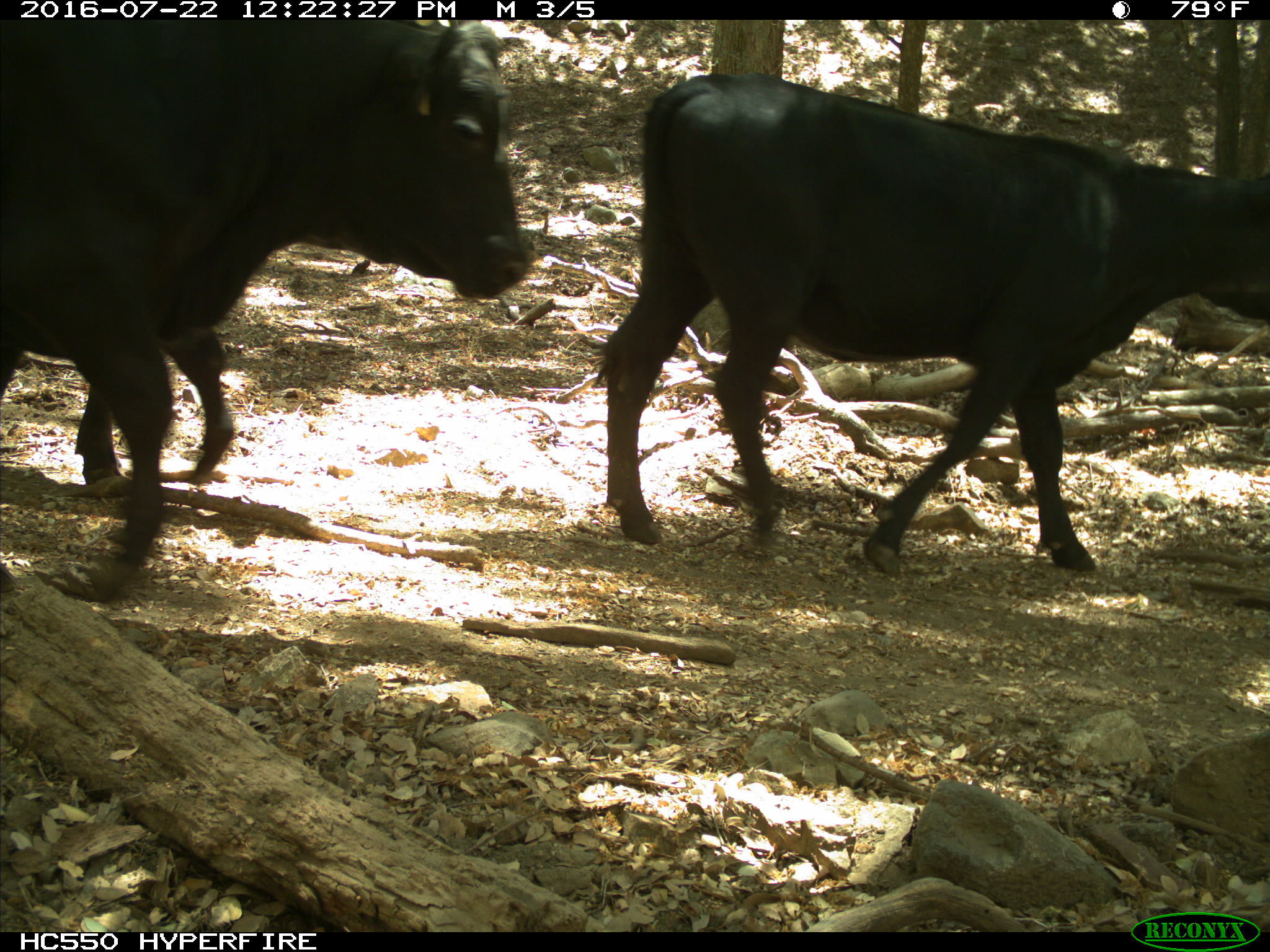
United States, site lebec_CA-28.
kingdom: Animalia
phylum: Chordata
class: Mammalia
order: Artiodactyla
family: Bovidae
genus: Bos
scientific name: Bos taurus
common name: domestic cow